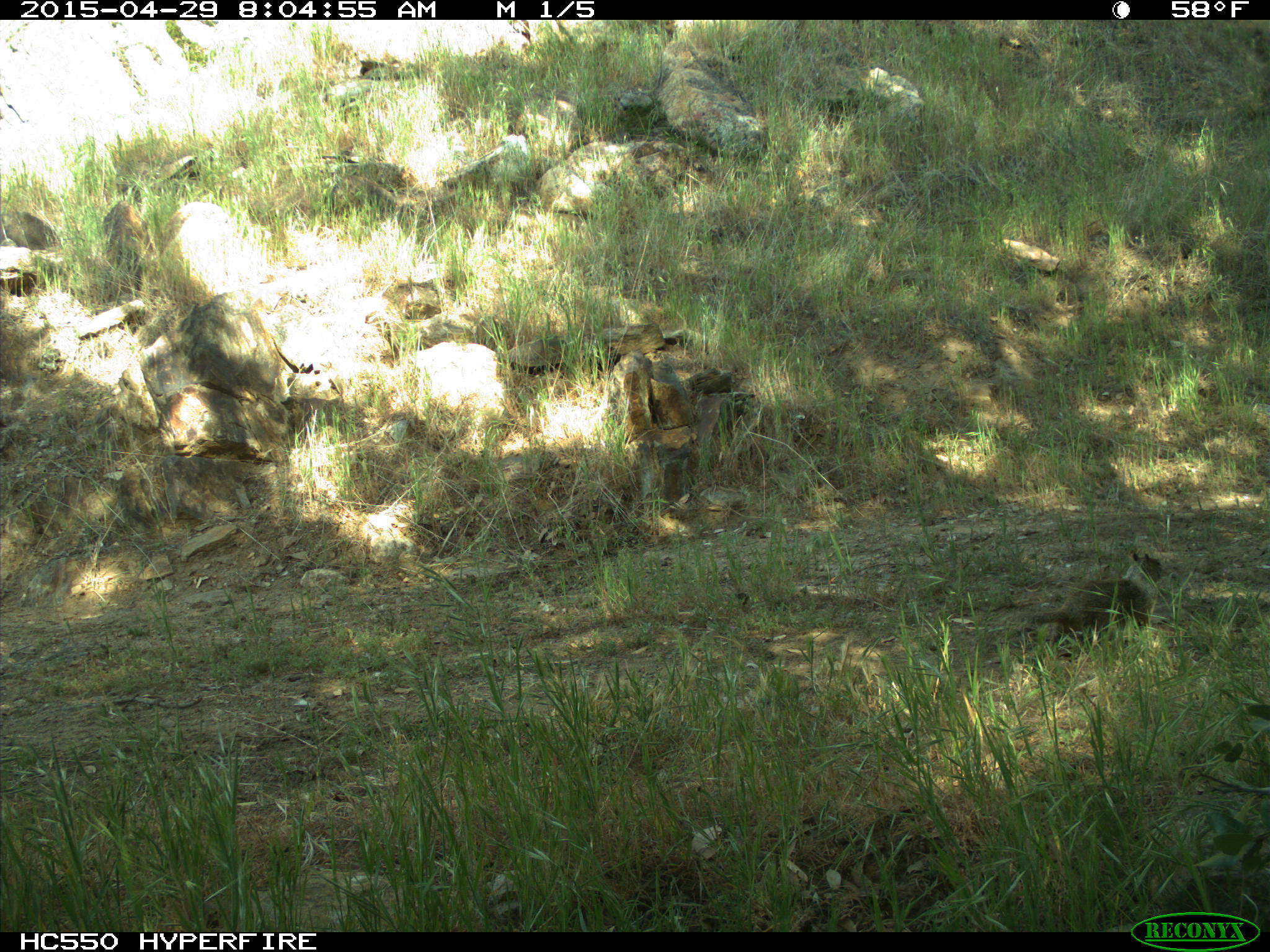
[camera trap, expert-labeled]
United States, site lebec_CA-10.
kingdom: Animalia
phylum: Chordata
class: Mammalia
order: Rodentia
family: Sciuridae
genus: Otospermophilus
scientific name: Otospermophilus beecheyi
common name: california ground squirrel